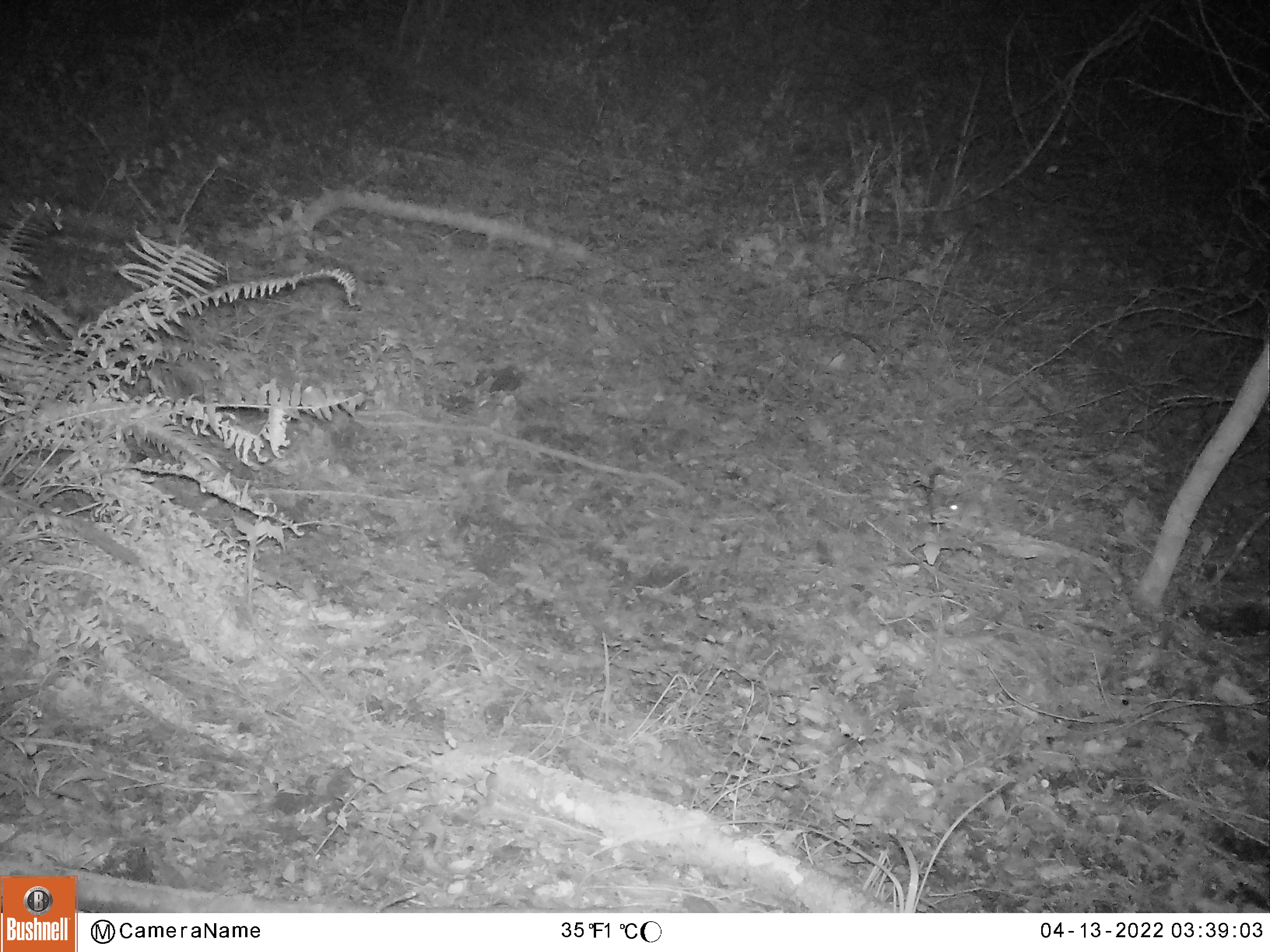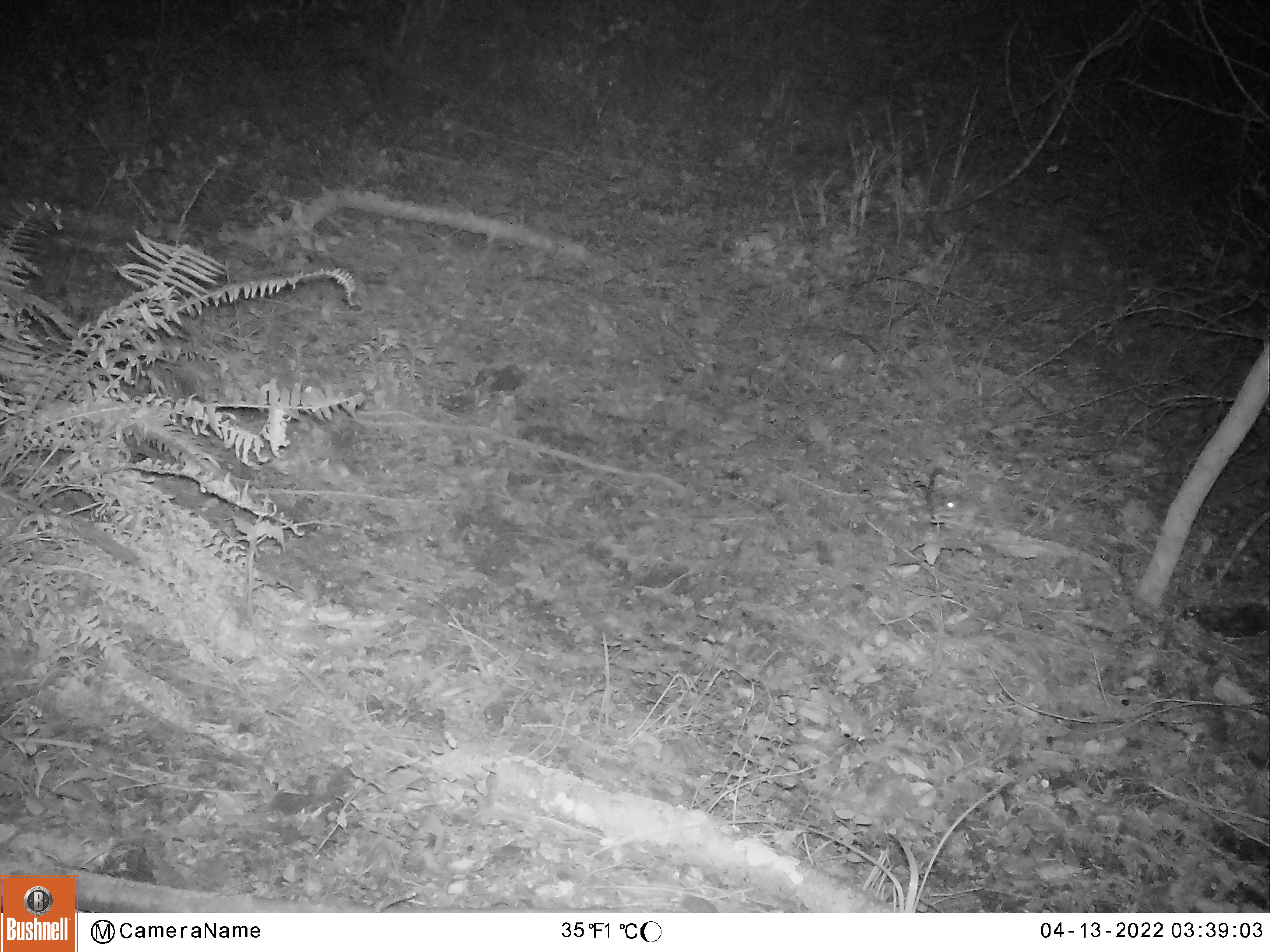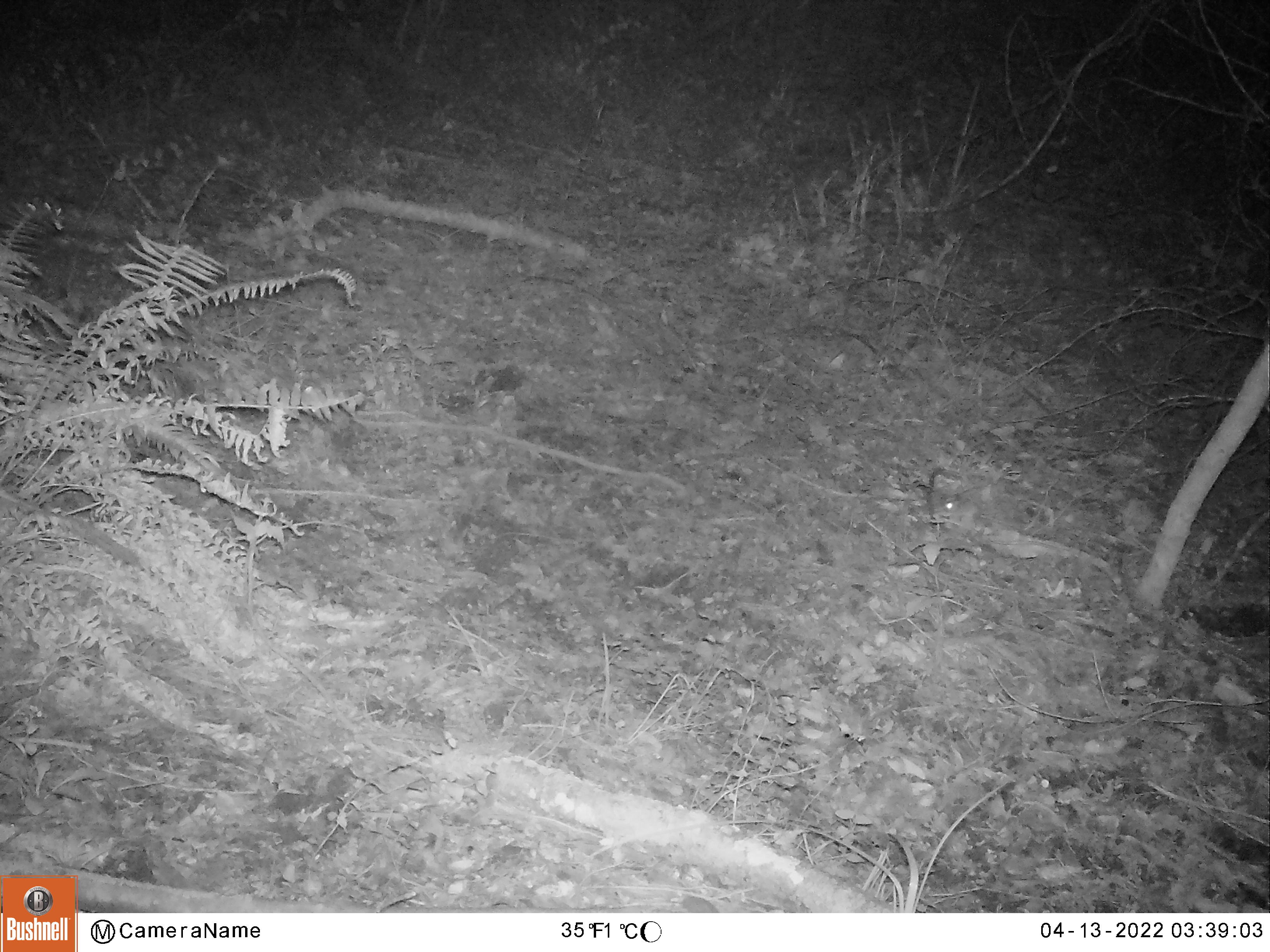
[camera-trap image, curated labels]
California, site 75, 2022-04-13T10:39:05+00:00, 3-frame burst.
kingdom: Animalia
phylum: Chordata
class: Mammalia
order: Rodentia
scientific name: Rodentia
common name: mouse or rat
Mouse or rat (Rodentia).